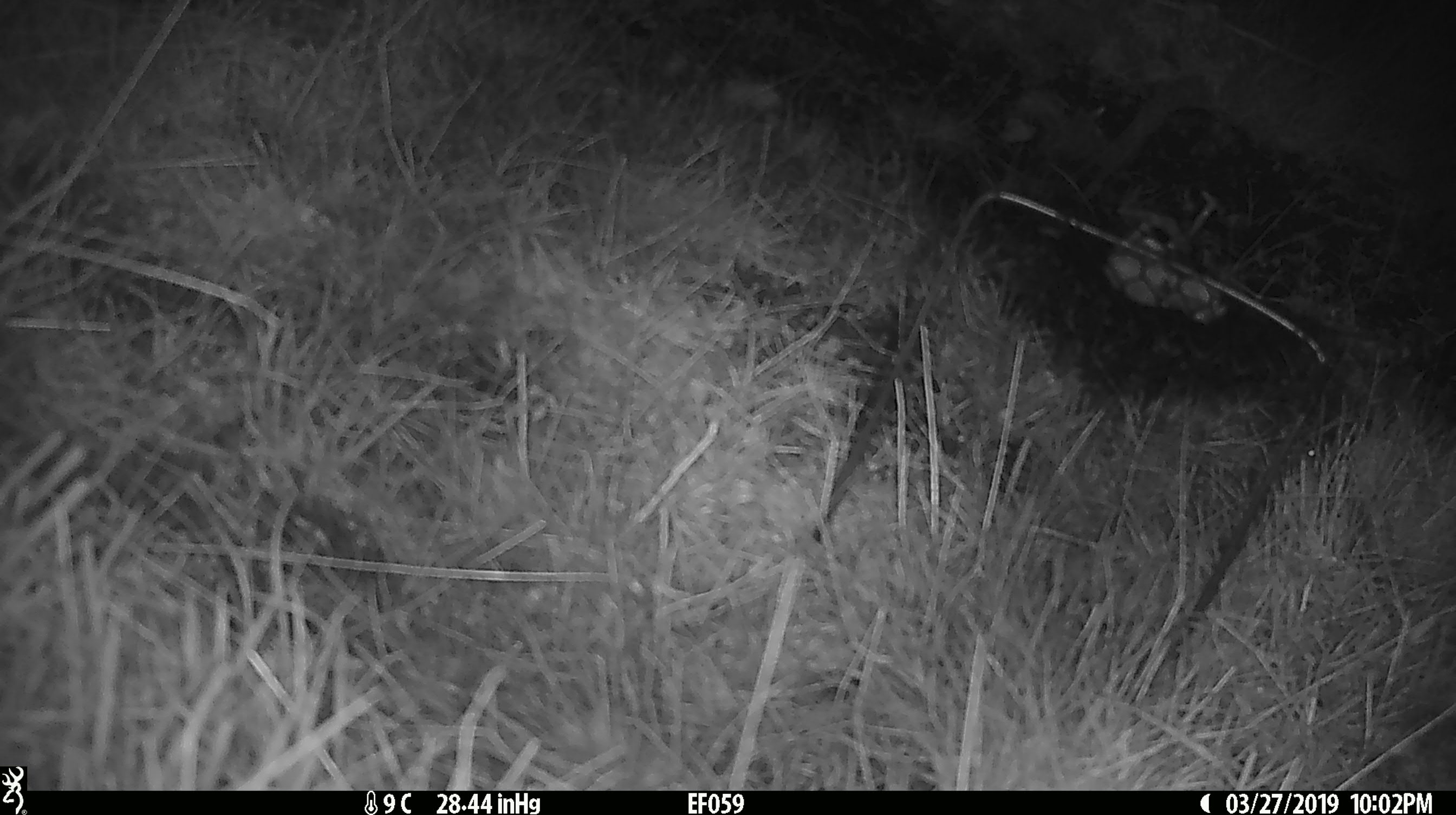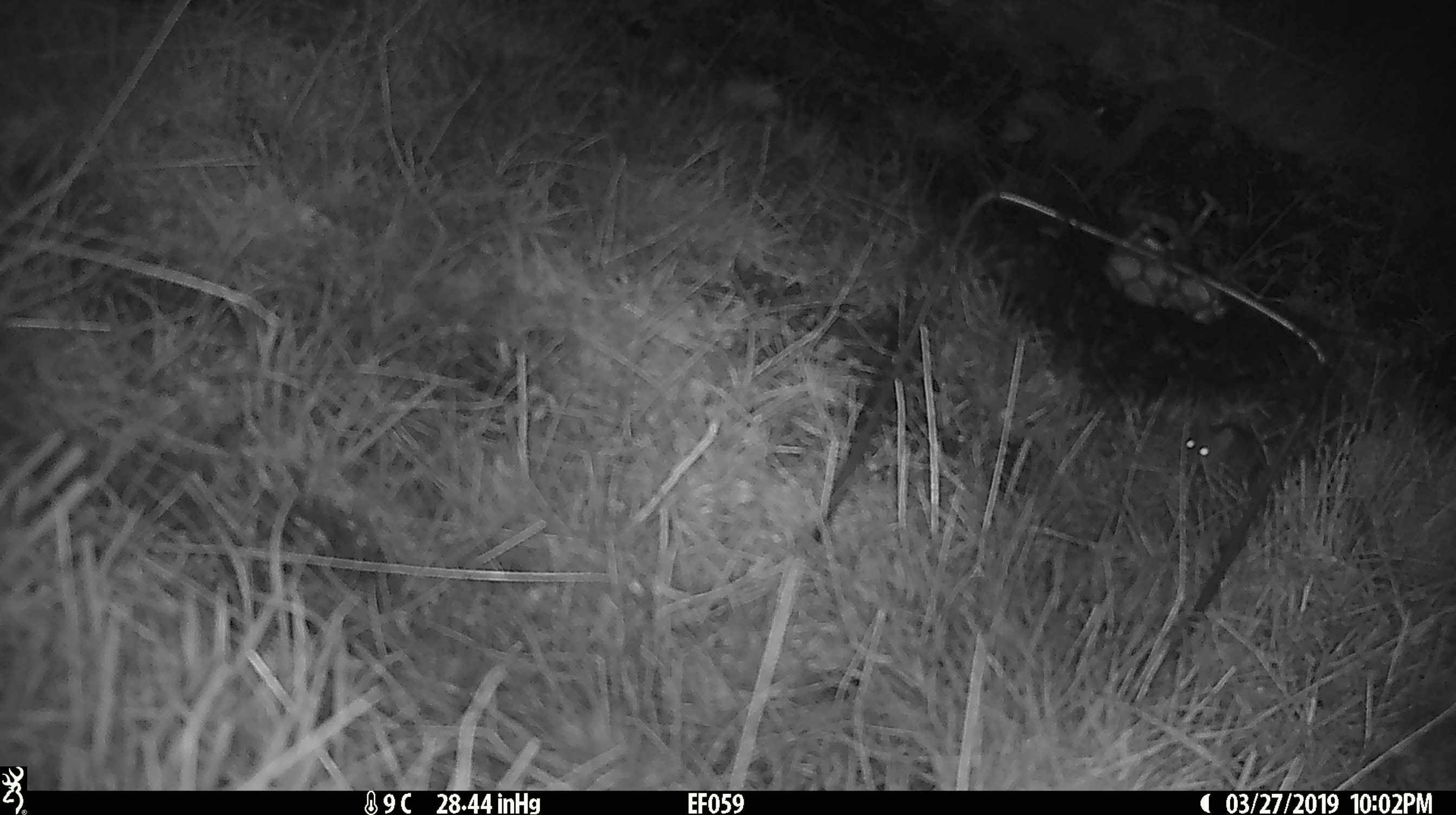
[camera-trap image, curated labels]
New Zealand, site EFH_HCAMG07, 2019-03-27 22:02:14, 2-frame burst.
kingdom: Animalia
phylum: Chordata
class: Mammalia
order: Rodentia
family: Muridae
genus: Mus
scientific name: Mus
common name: mouse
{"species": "mouse (Mus)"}